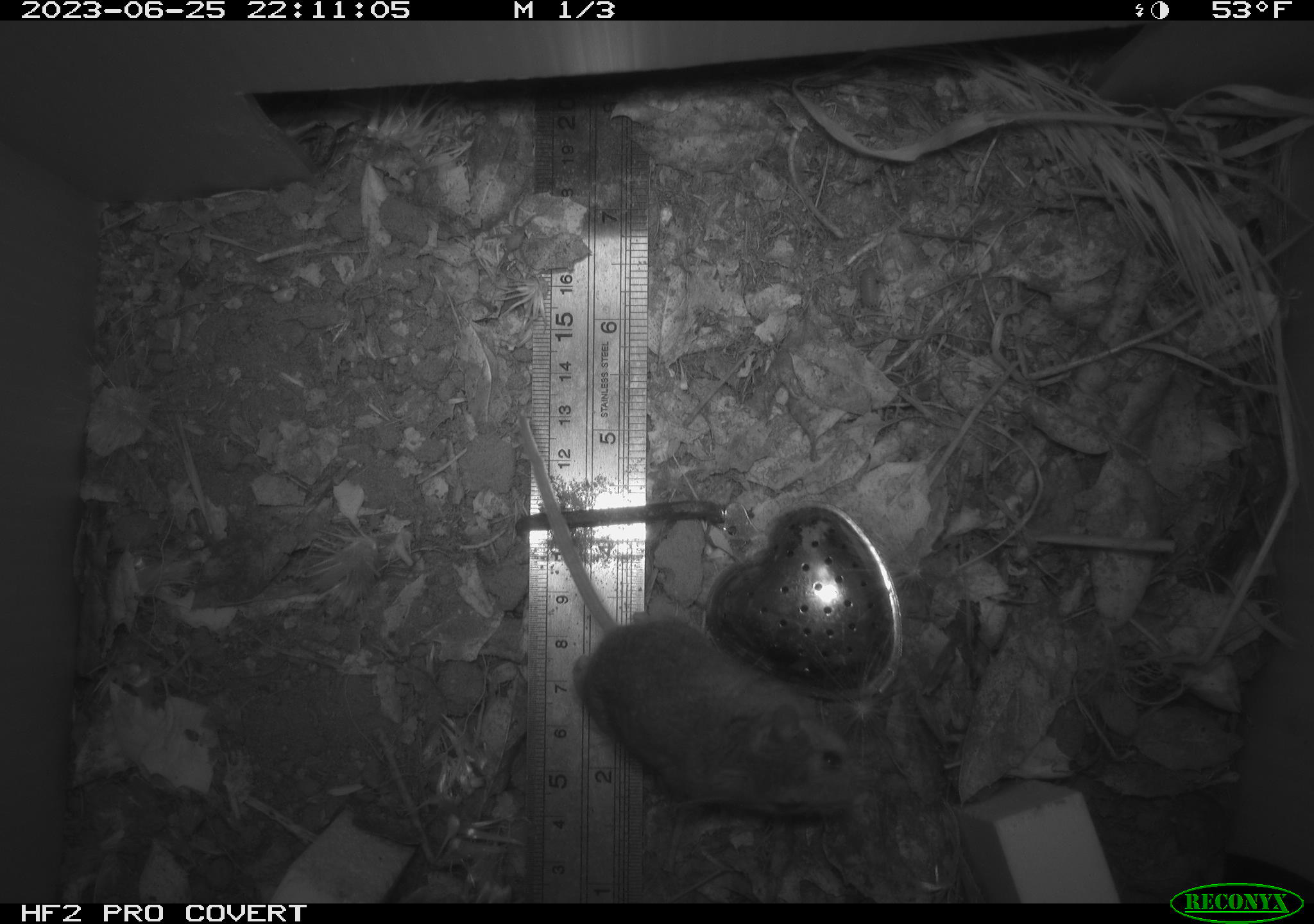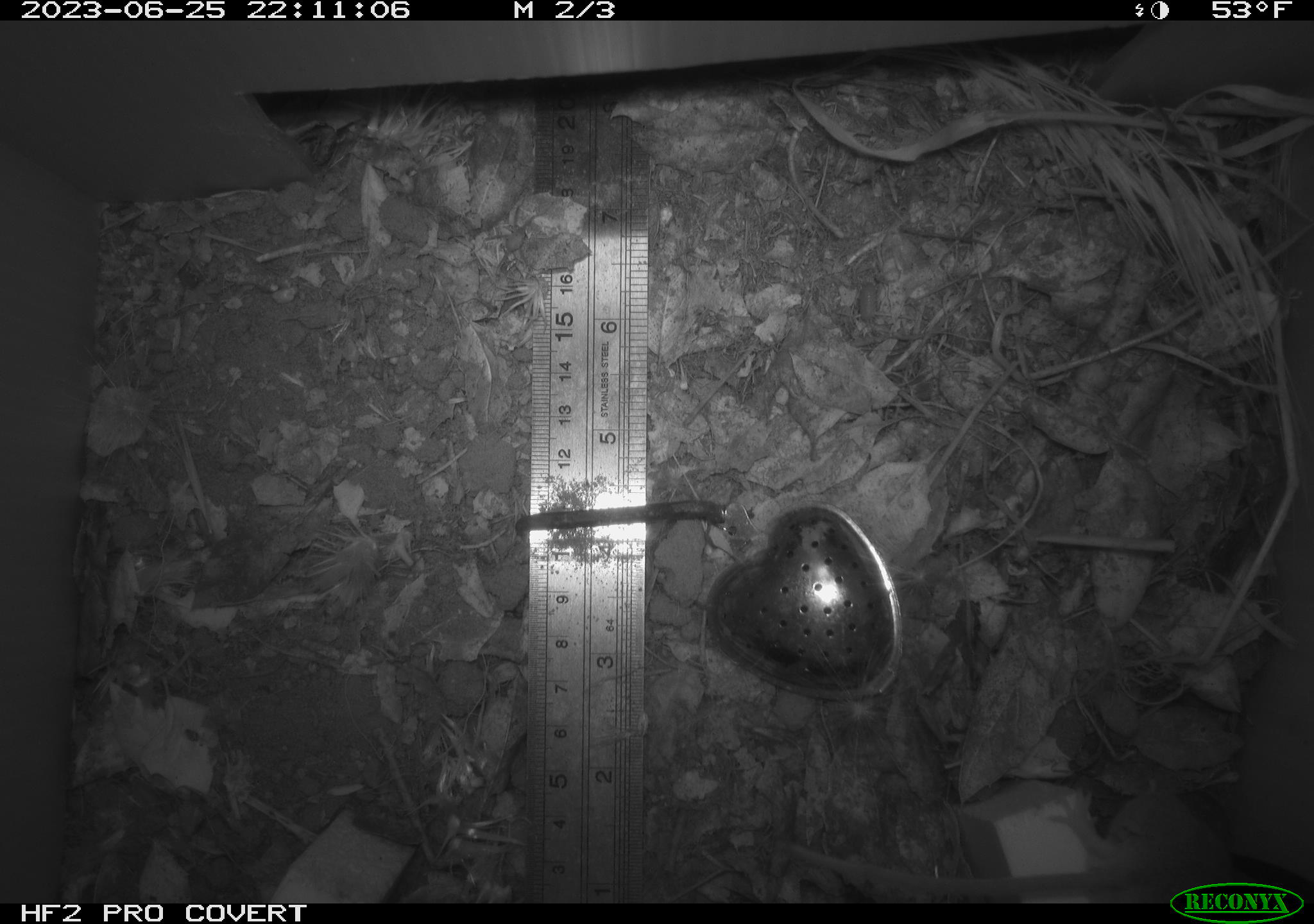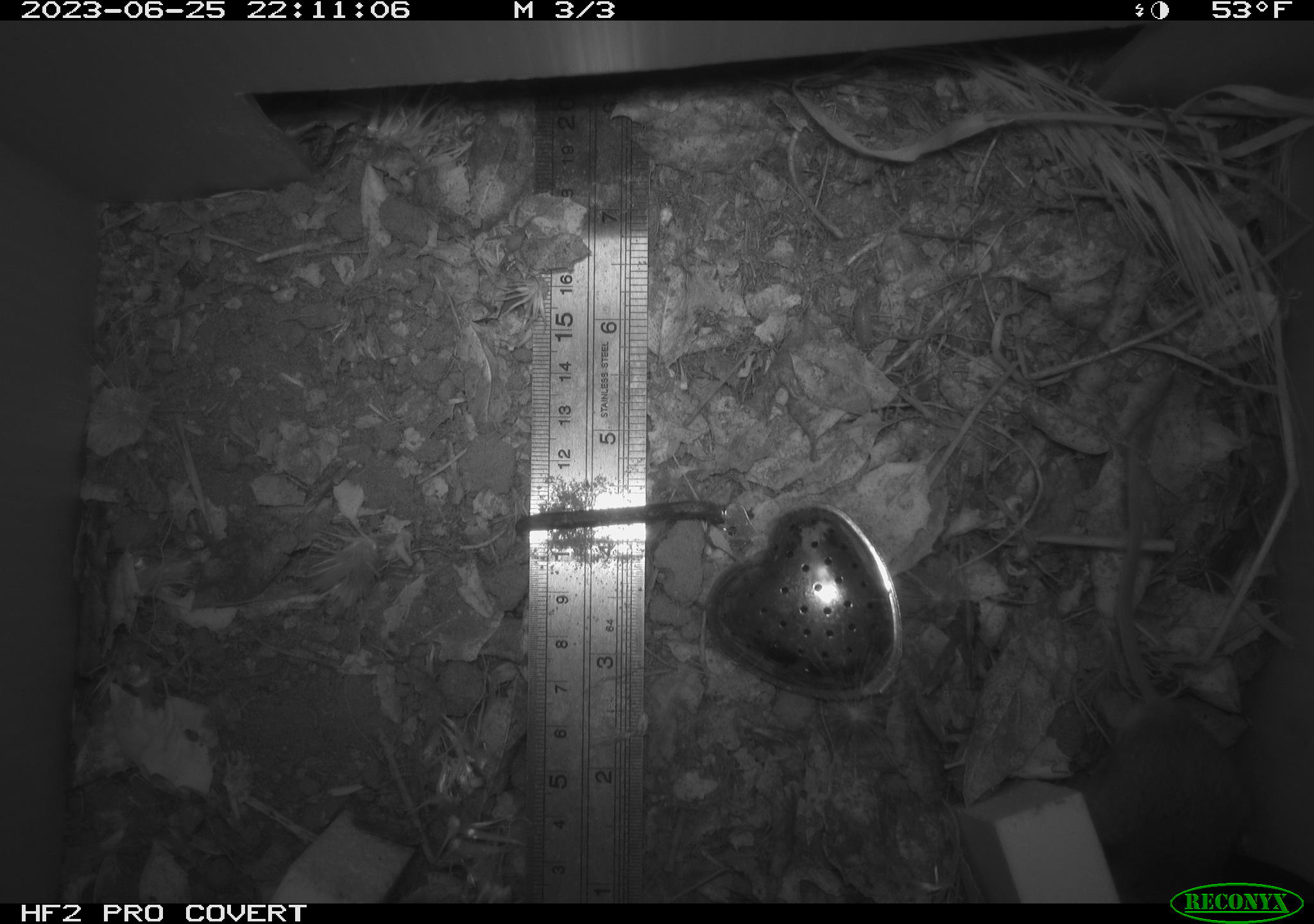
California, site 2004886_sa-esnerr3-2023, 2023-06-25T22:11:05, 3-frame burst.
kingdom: Animalia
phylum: Chordata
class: Mammalia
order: Rodentia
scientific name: Rodentia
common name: mouse species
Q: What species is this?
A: Mouse species (Rodentia).